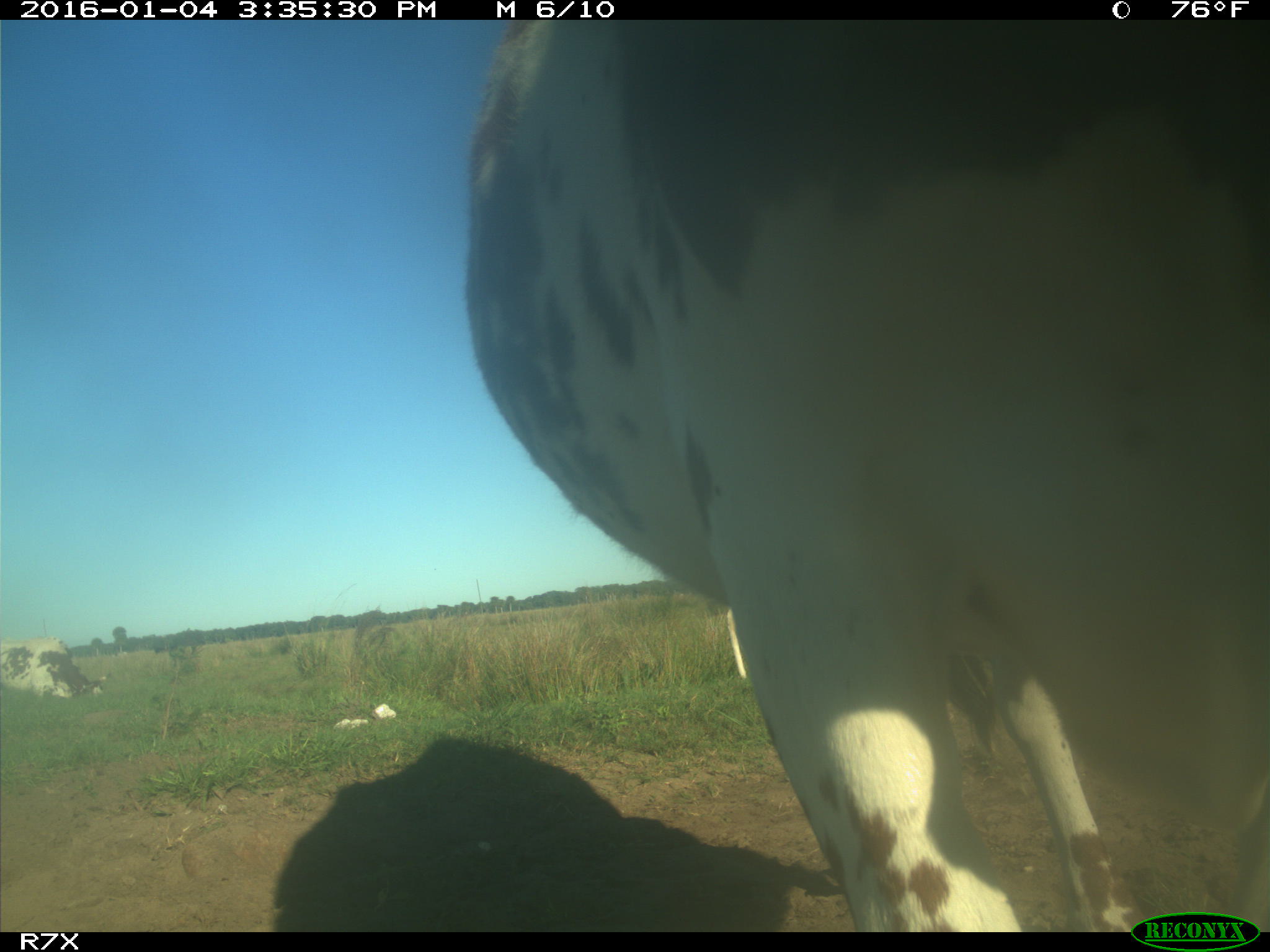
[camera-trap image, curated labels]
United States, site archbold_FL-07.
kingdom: Animalia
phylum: Chordata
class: Mammalia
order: Artiodactyla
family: Bovidae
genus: Bos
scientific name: Bos taurus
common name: domestic cow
Bos taurus (domestic cow).